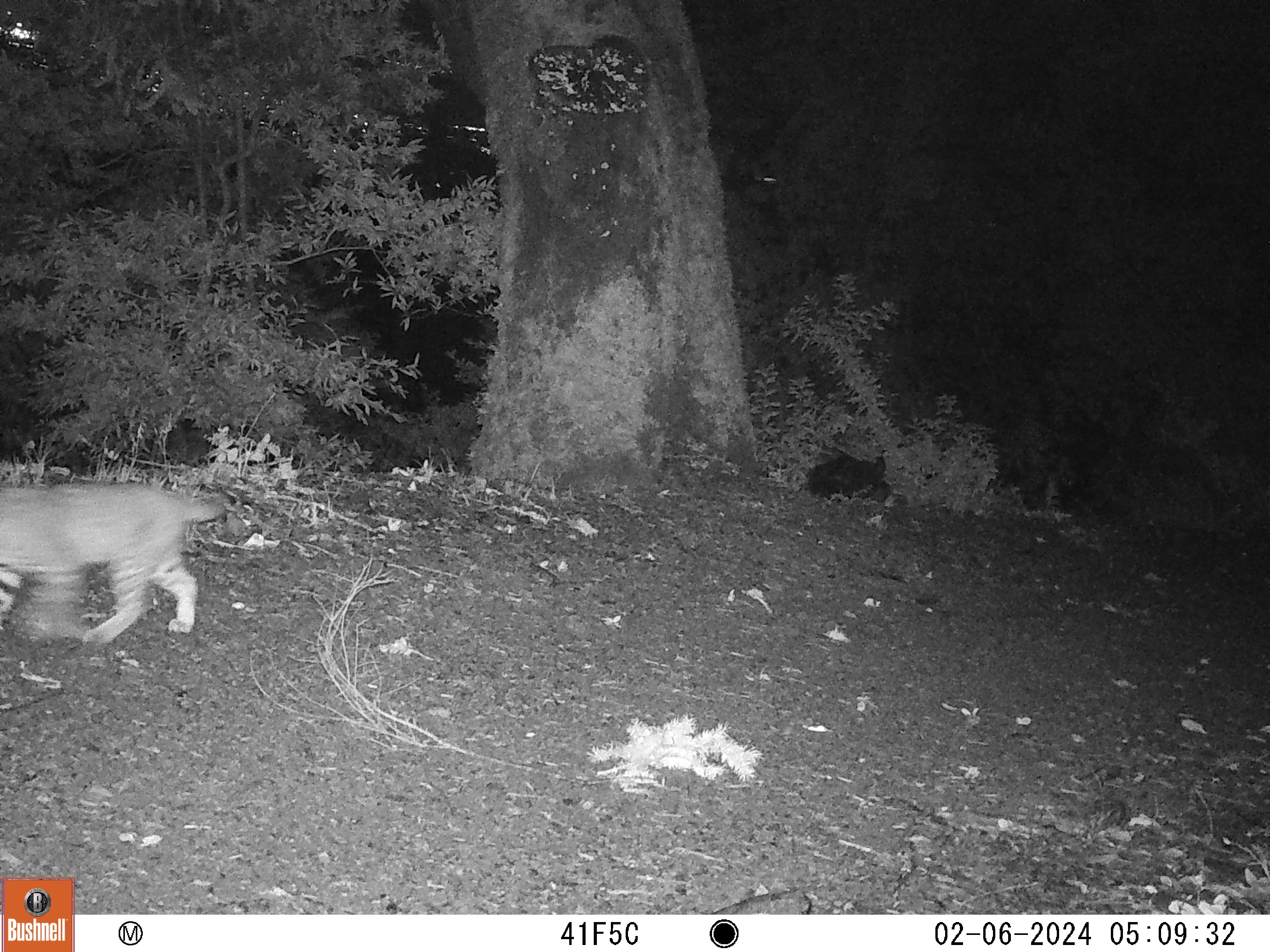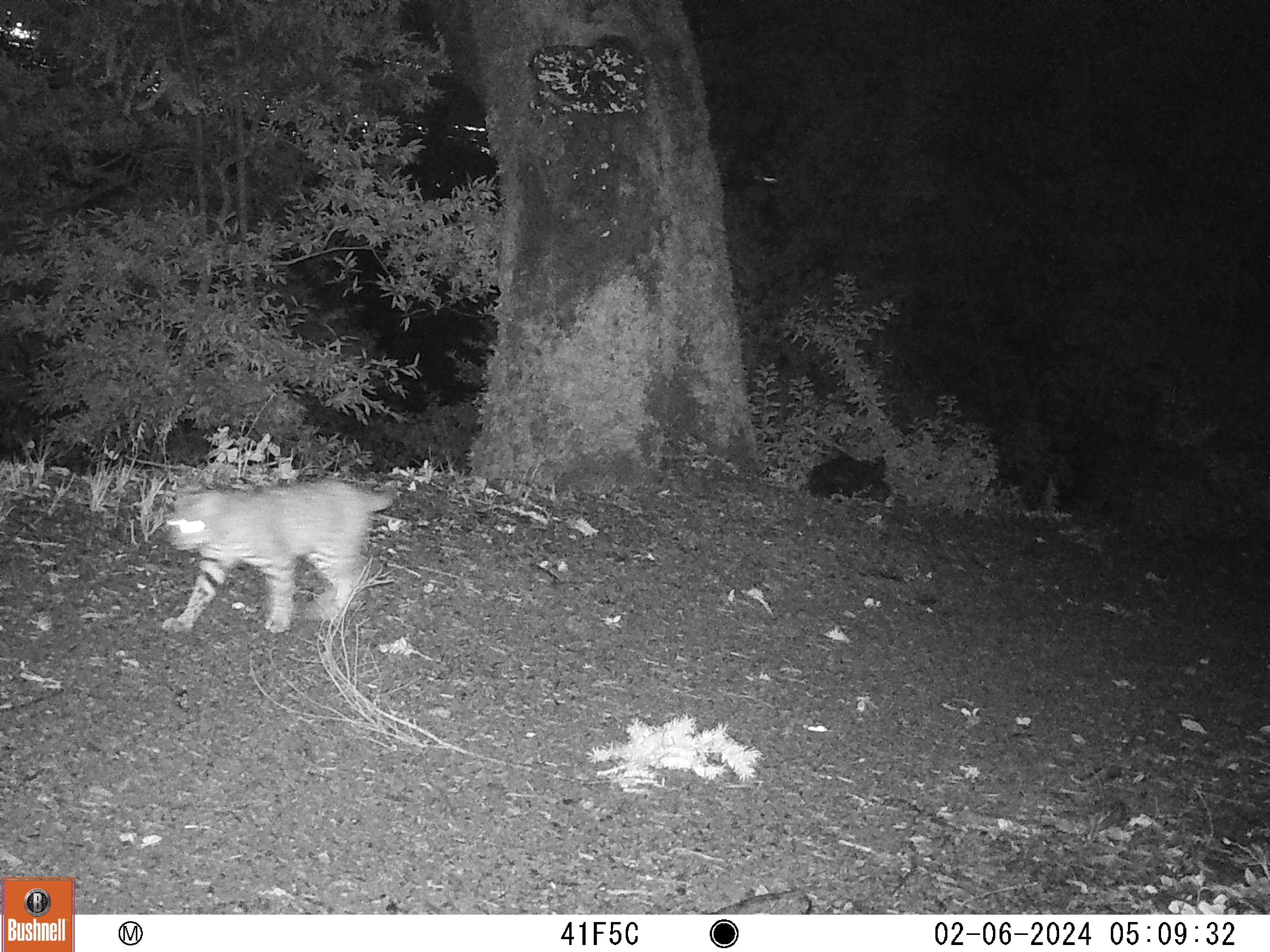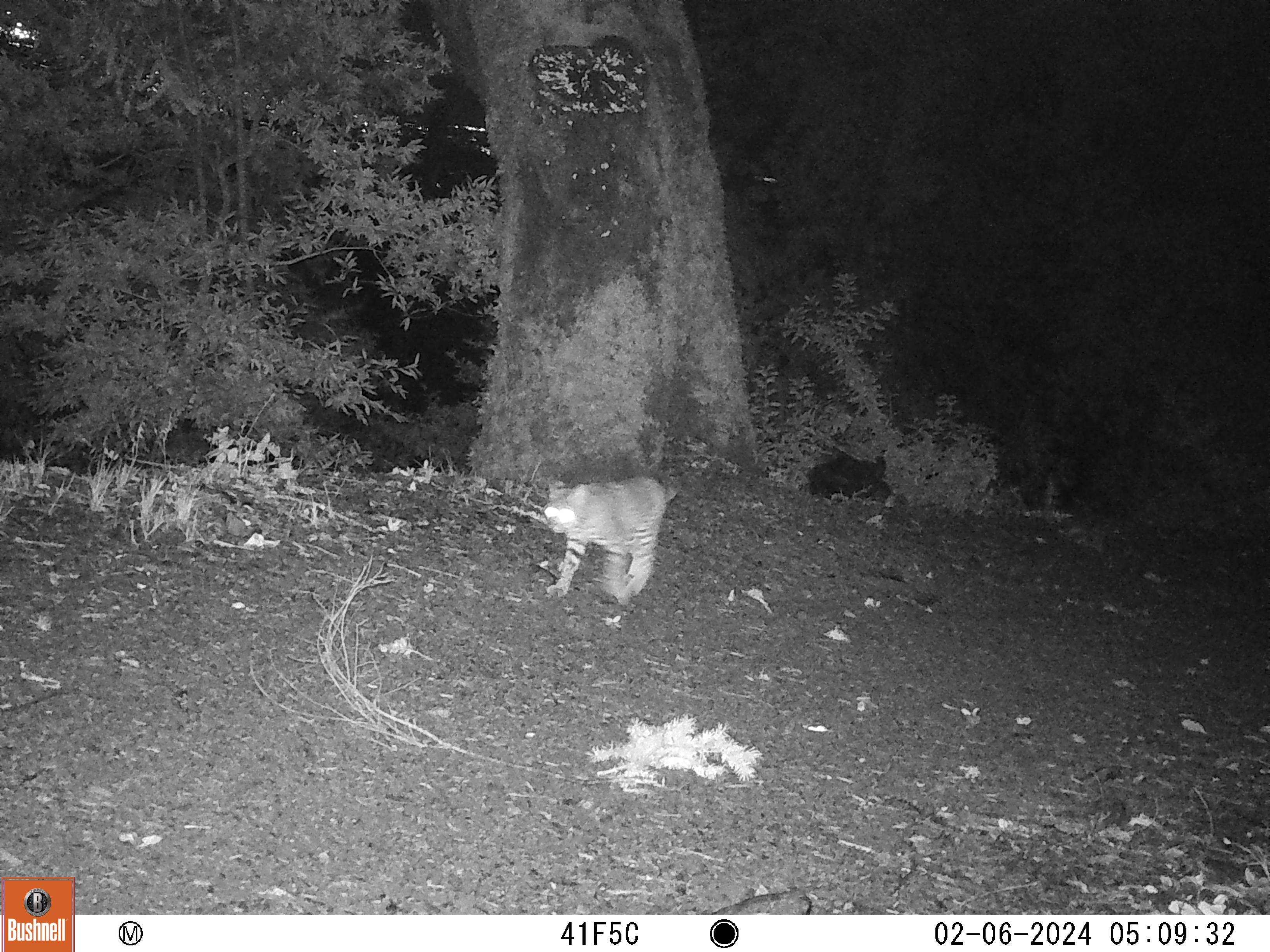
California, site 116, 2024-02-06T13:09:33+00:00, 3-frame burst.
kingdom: Animalia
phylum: Chordata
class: Mammalia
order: Carnivora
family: Felidae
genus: Lynx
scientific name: Lynx rufus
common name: bobcat